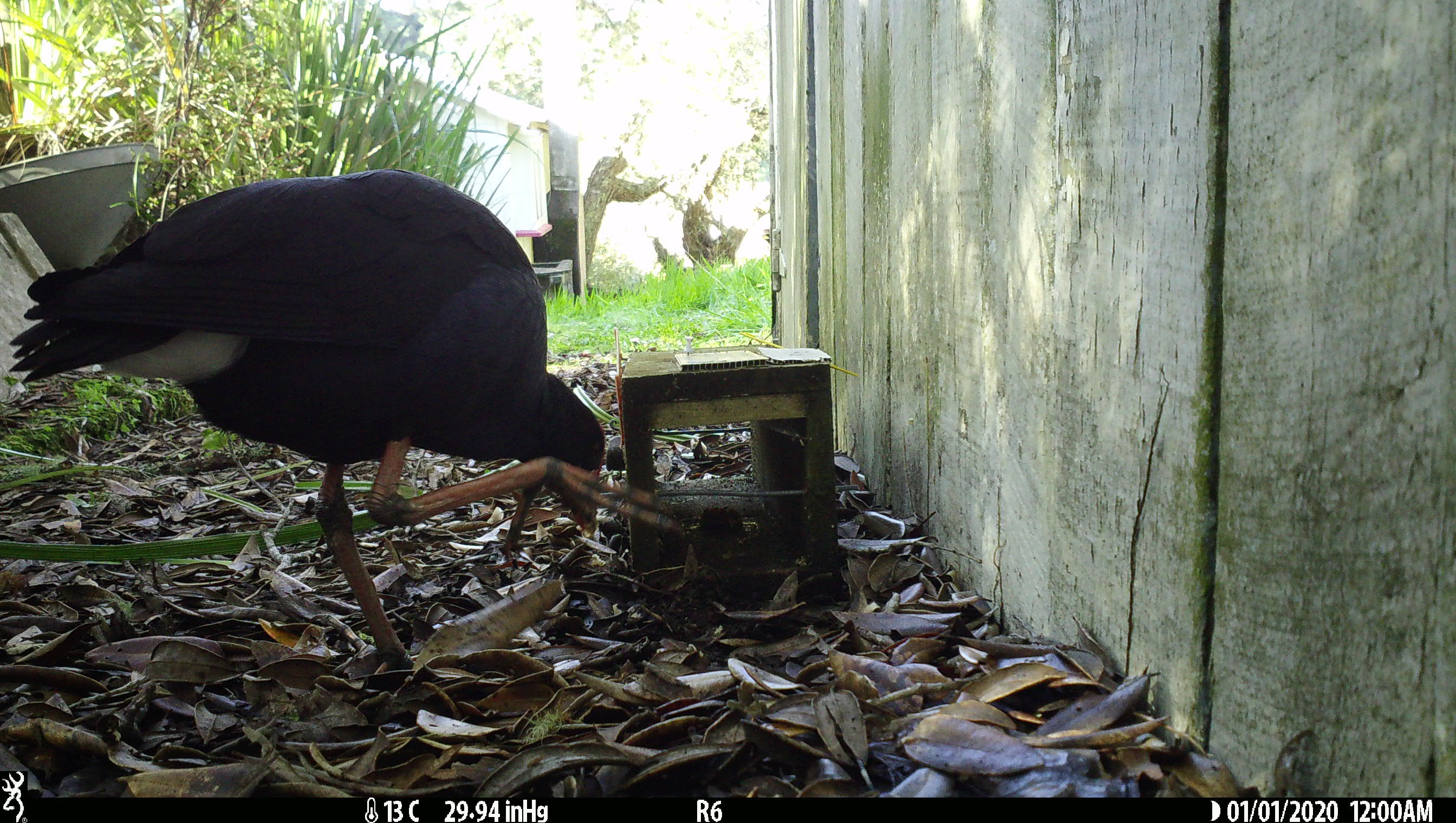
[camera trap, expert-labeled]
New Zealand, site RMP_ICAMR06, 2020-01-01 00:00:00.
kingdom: Animalia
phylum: Chordata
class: Aves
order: Gruiformes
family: Rallidae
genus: Porphyrio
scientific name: Porphyrio melanotus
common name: australasian swamphen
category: pukeko